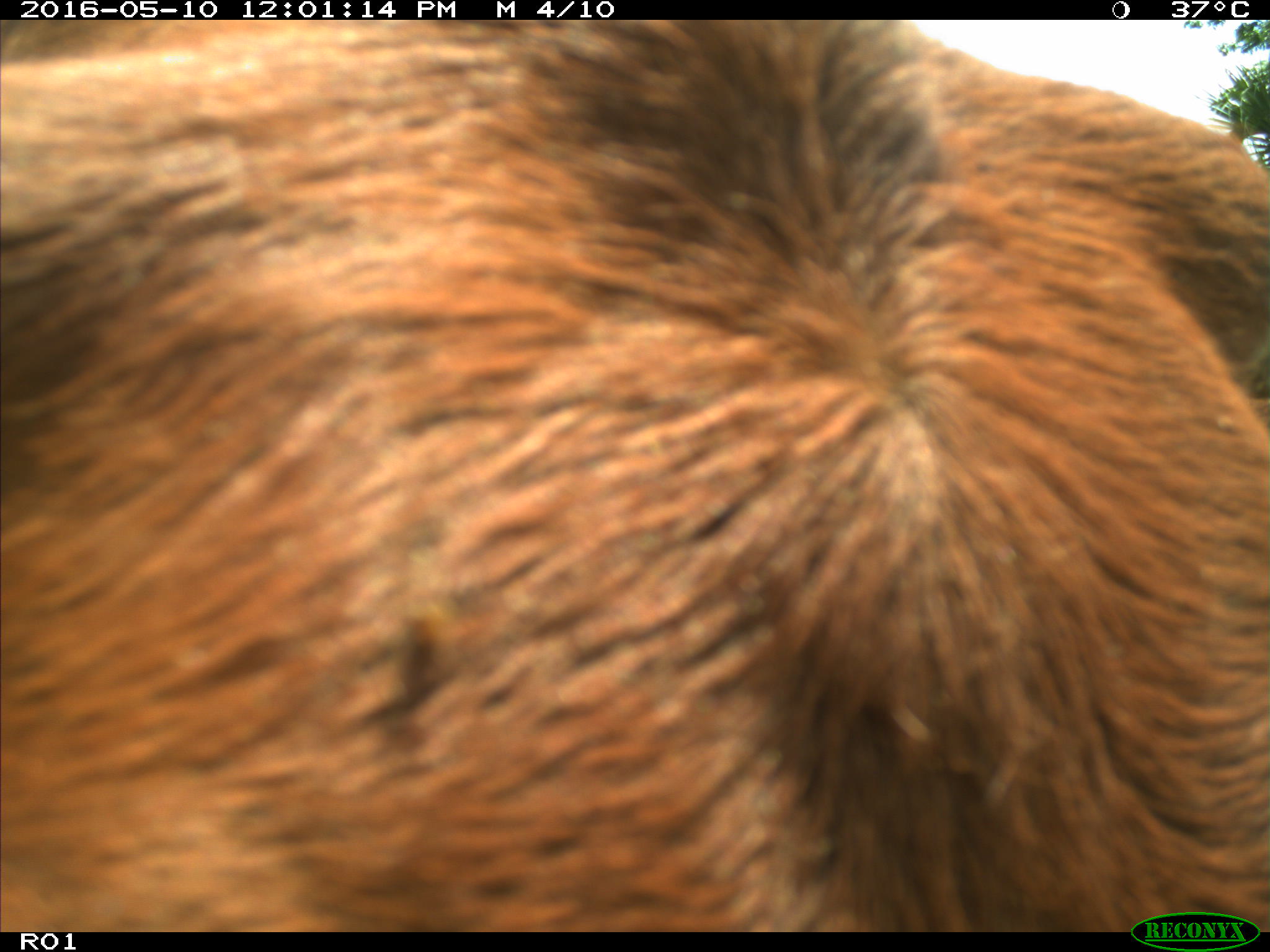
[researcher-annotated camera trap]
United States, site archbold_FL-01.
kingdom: Animalia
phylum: Chordata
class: Mammalia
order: Artiodactyla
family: Bovidae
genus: Bos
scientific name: Bos taurus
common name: domestic cow